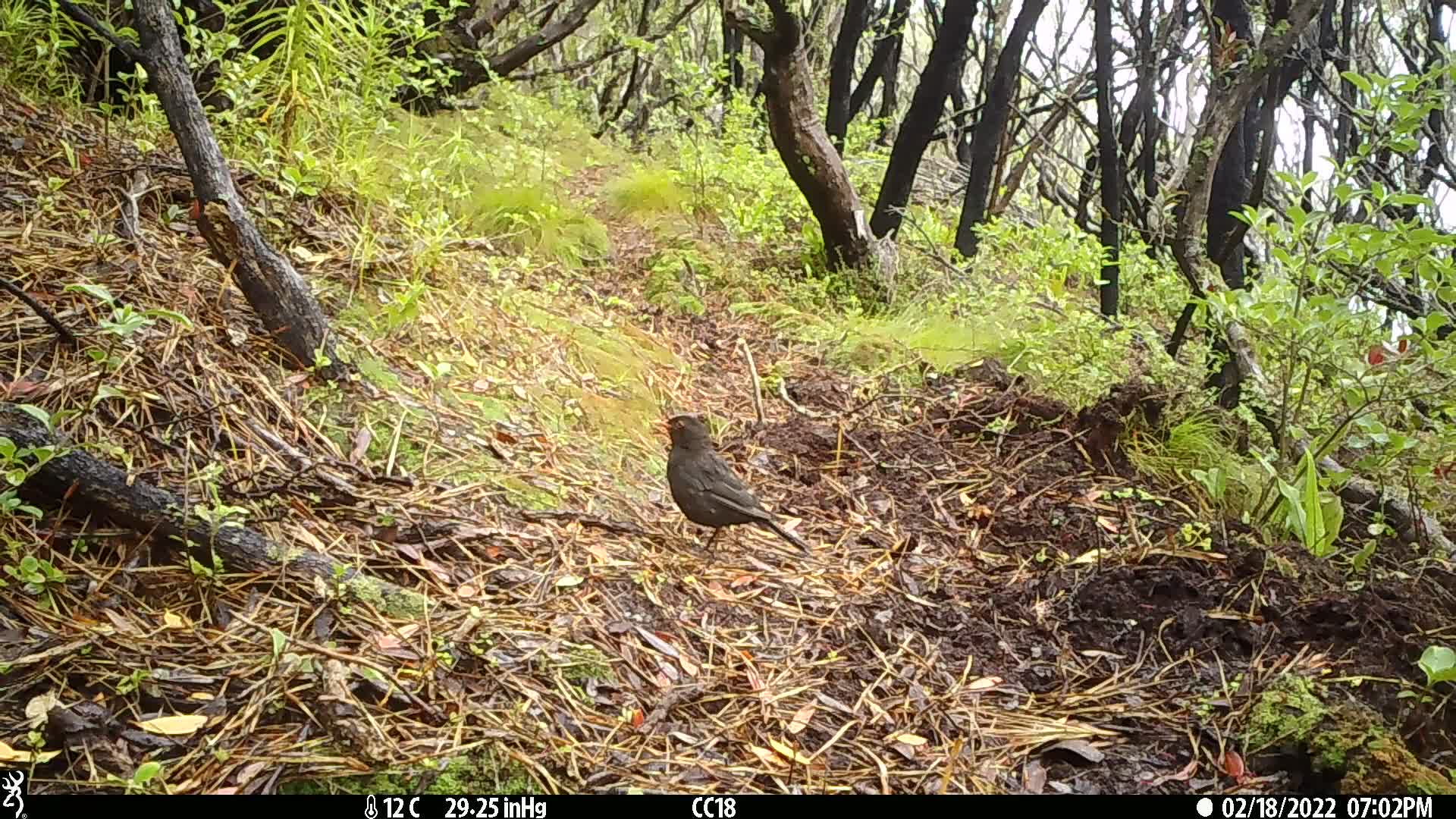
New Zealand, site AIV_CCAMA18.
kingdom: Animalia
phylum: Chordata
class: Aves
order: Passeriformes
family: Turdidae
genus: Turdus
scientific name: Turdus merula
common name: eurasian blackbird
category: blackbird